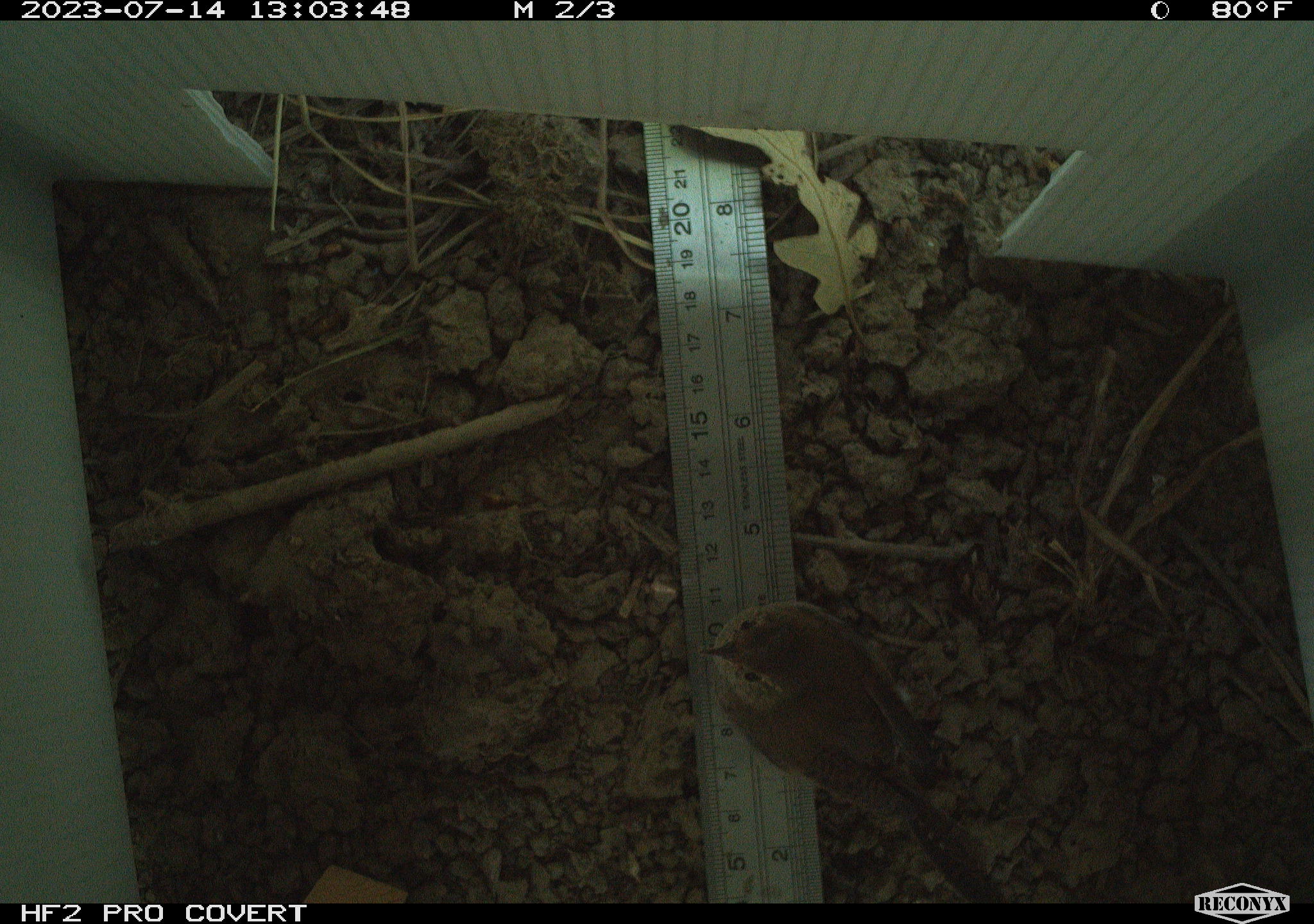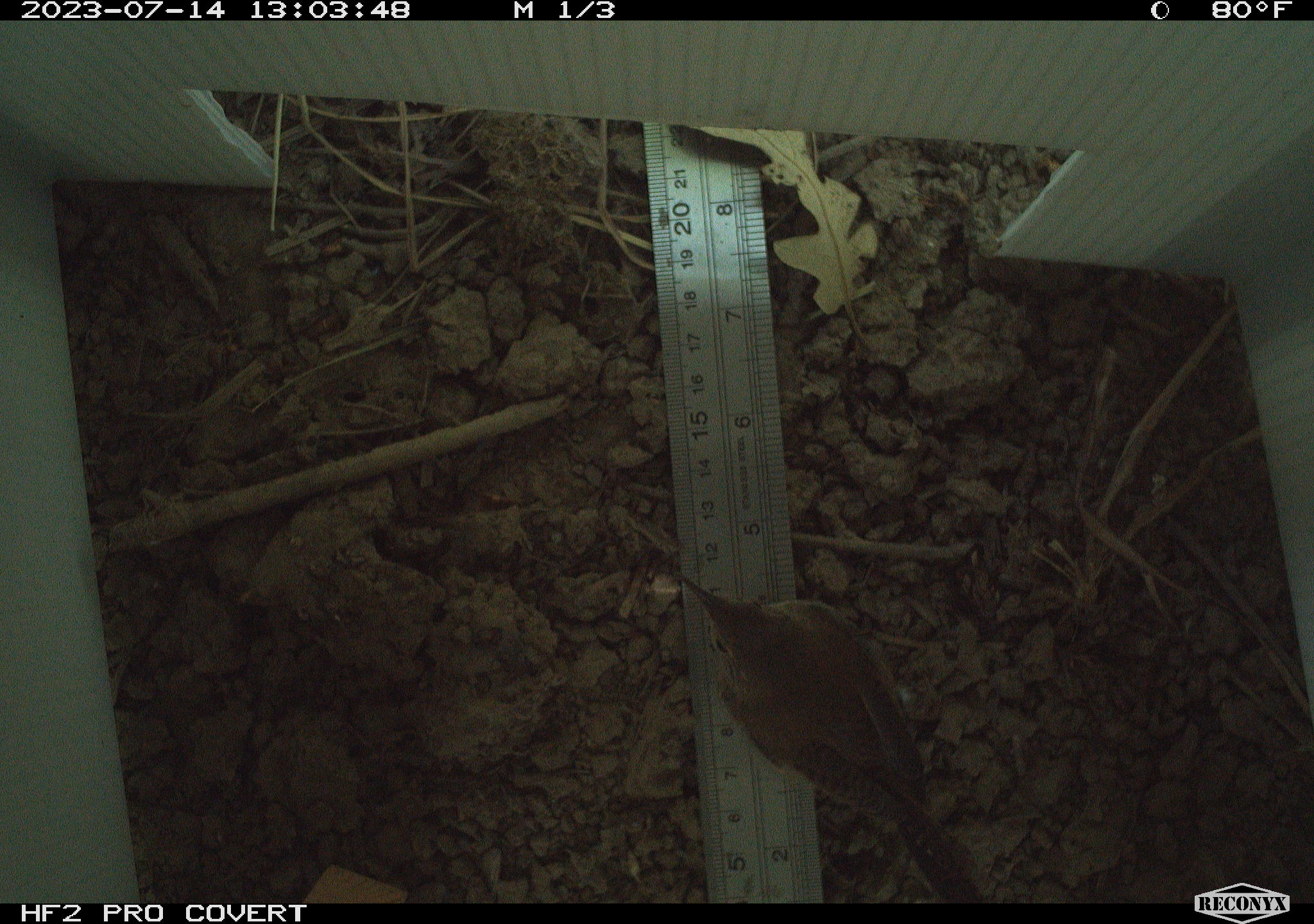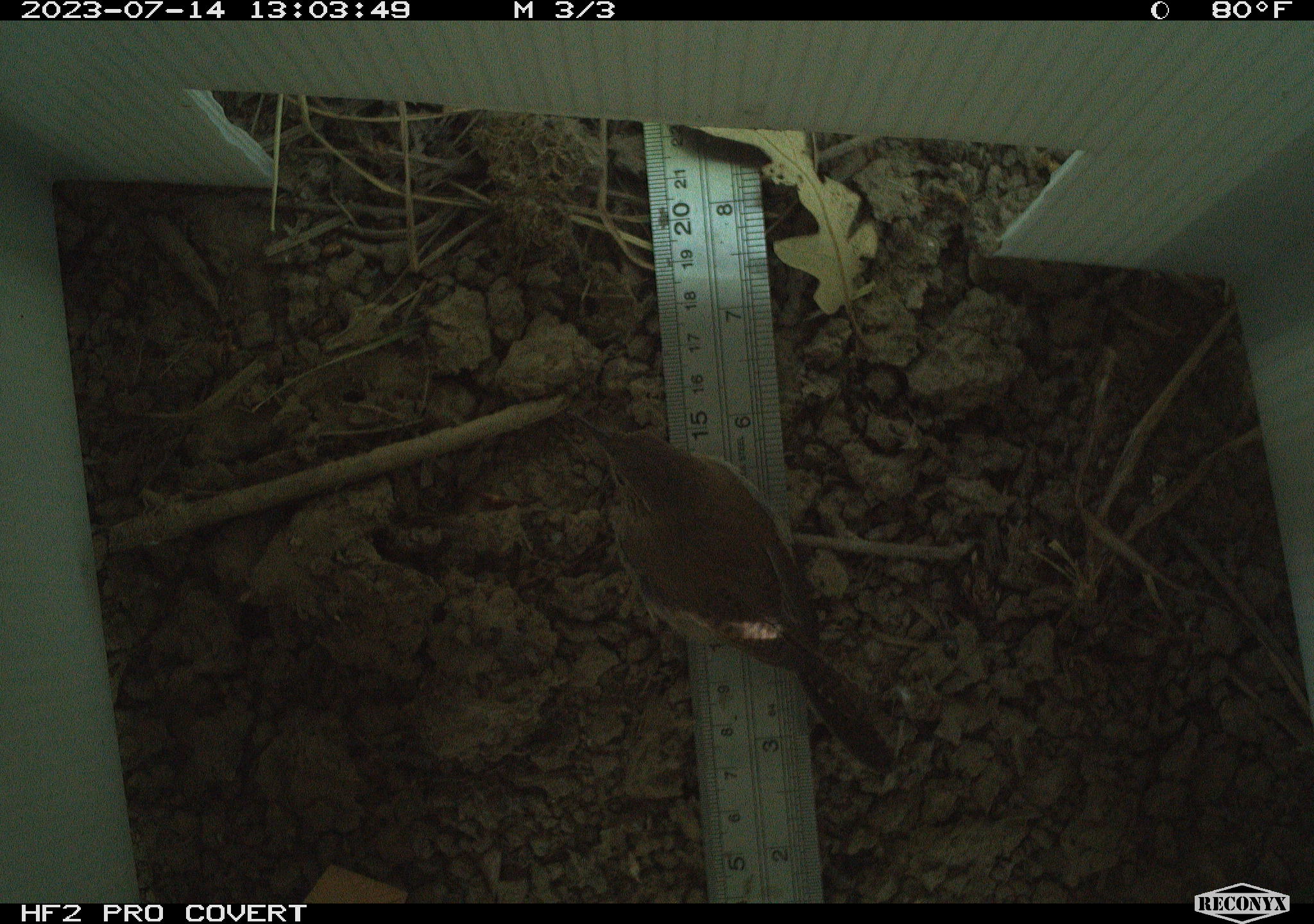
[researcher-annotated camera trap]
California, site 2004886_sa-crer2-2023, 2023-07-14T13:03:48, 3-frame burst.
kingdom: Animalia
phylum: Chordata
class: Aves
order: Passeriformes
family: Troglodytidae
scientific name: Troglodytidae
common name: wren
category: troglodytidae family